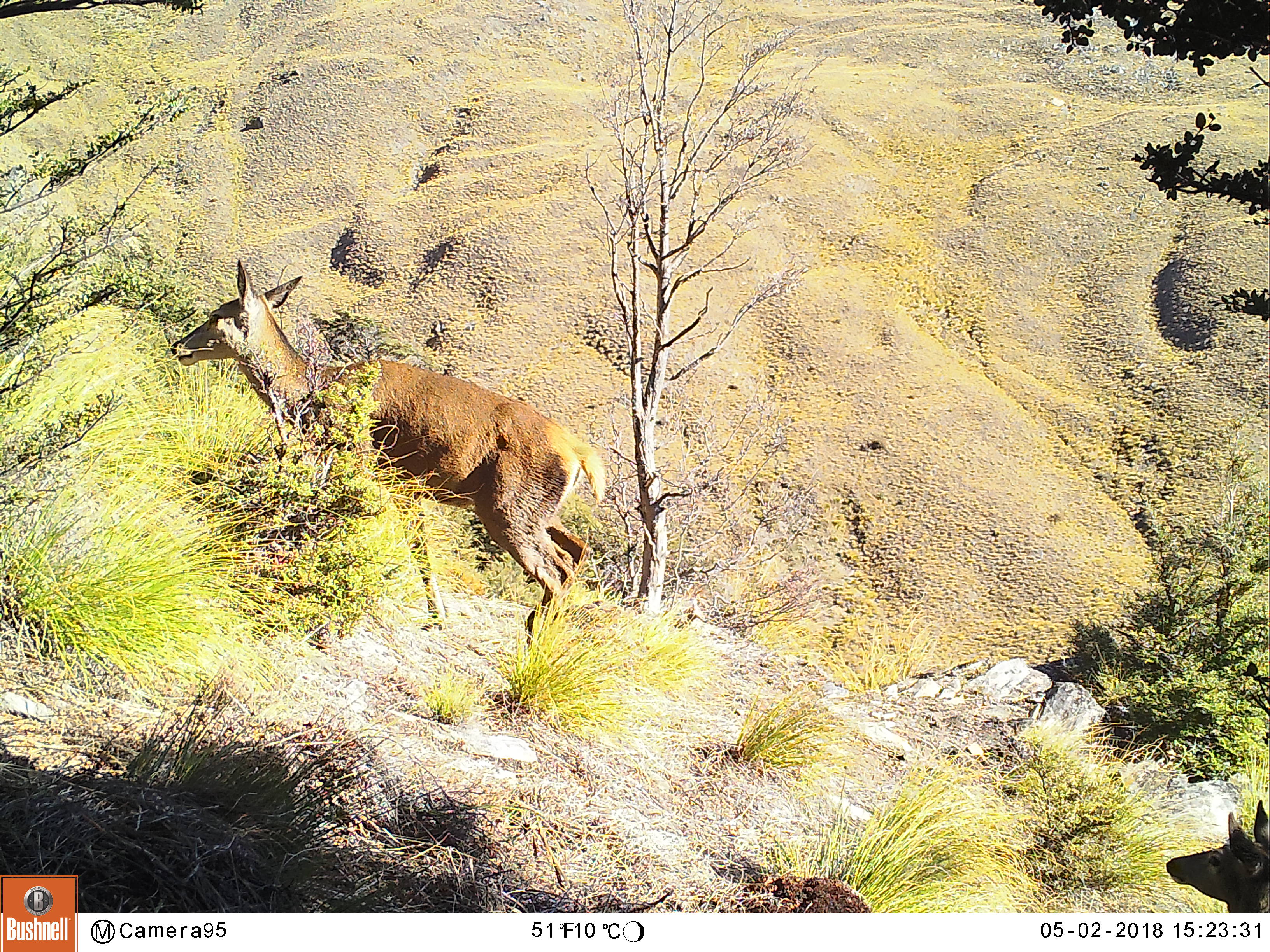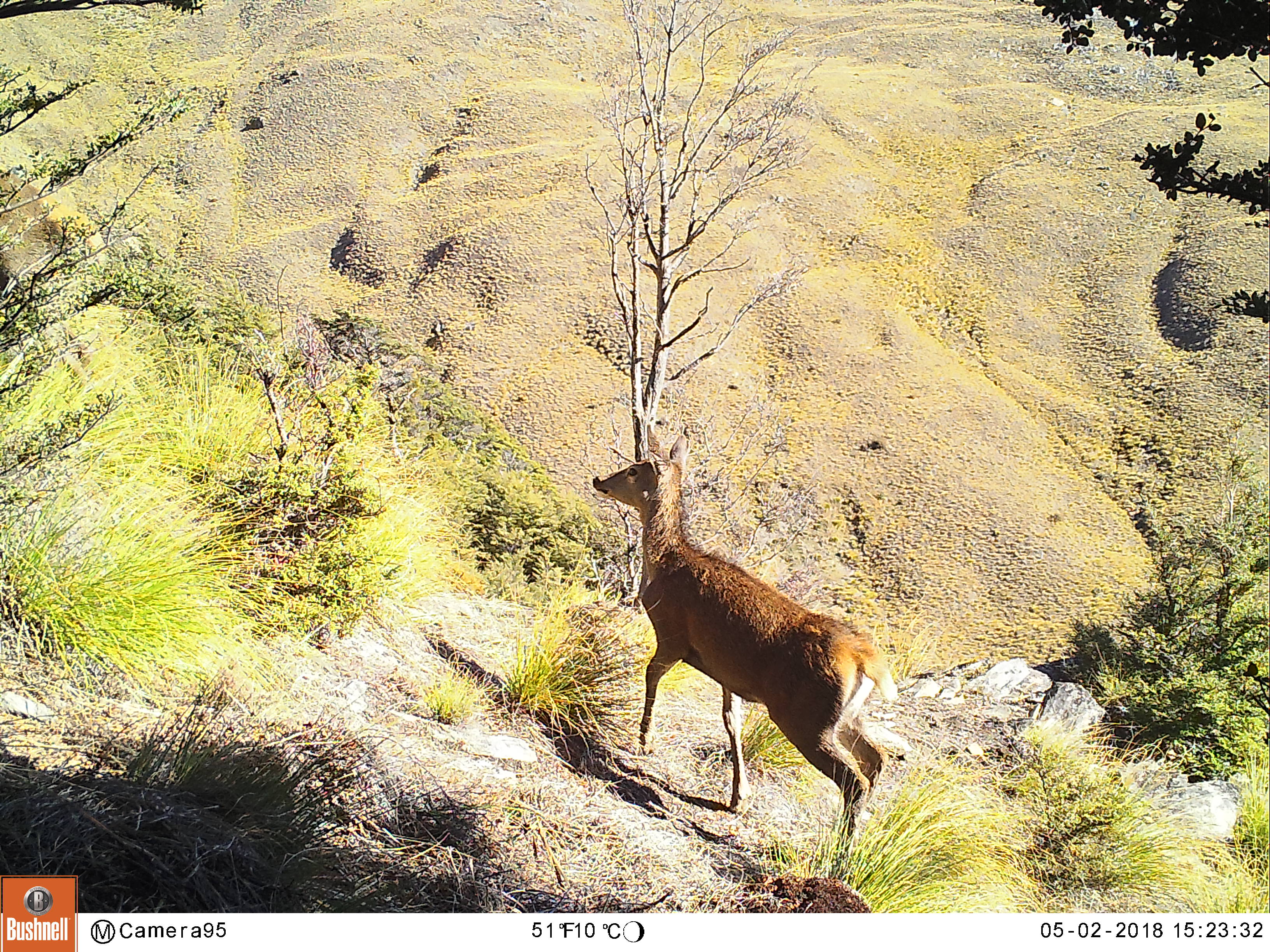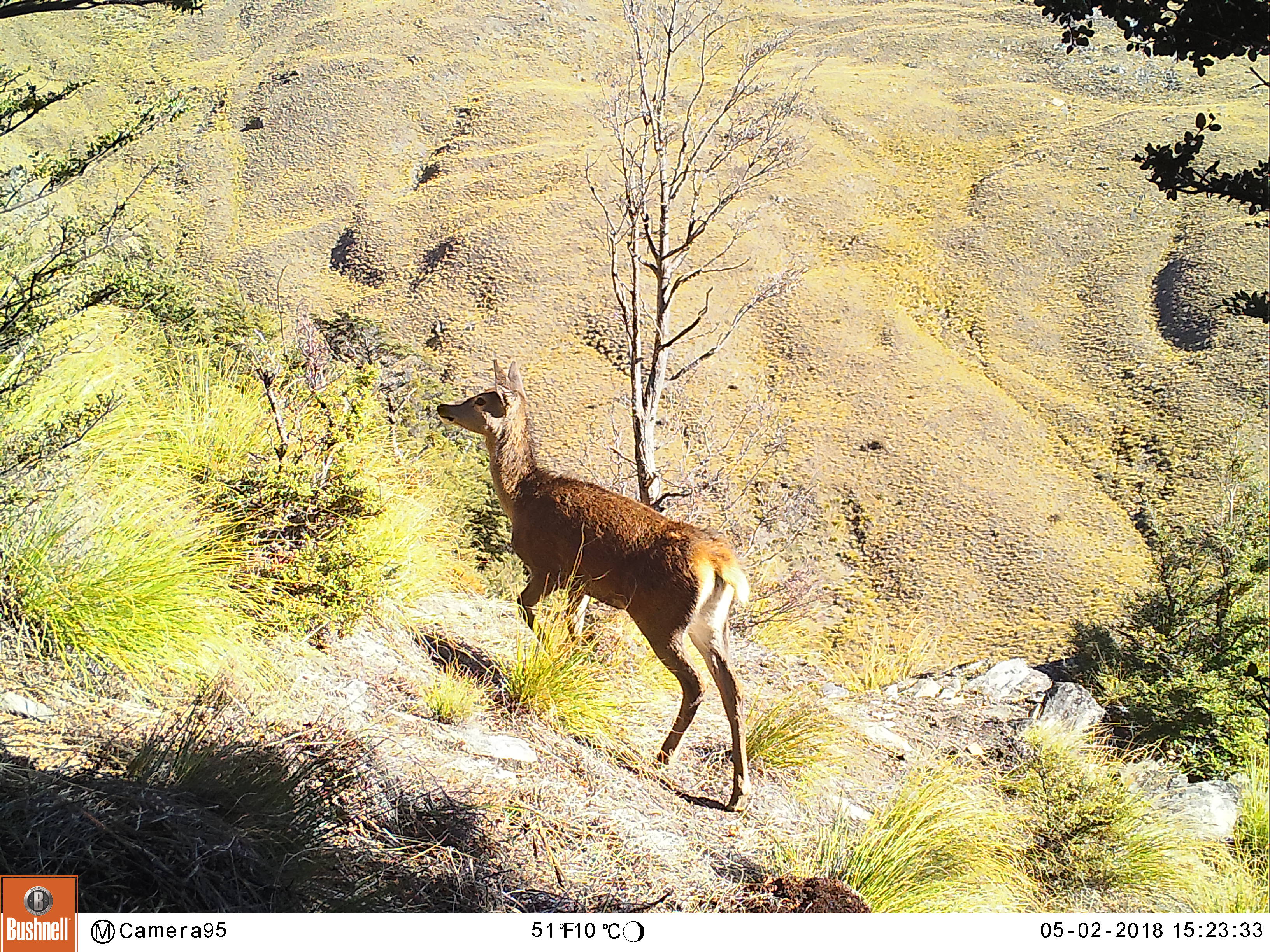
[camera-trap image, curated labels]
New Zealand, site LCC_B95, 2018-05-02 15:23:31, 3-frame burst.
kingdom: Animalia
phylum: Chordata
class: Mammalia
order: Artiodactyla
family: Cervidae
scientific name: Cervidae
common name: deer